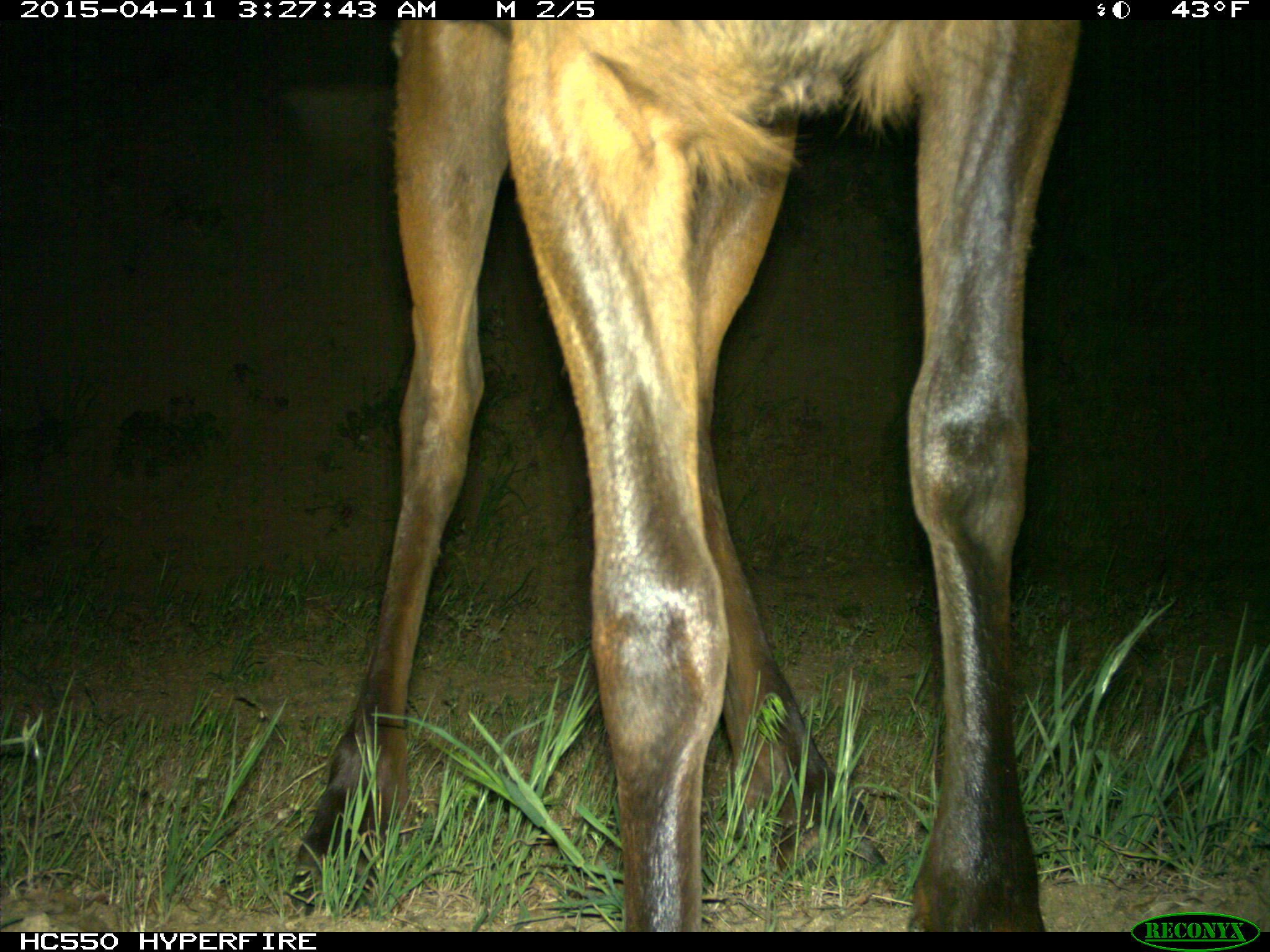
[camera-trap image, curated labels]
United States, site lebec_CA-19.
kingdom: Animalia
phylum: Chordata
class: Mammalia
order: Artiodactyla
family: Cervidae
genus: Cervus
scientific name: Cervus canadensis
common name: elk